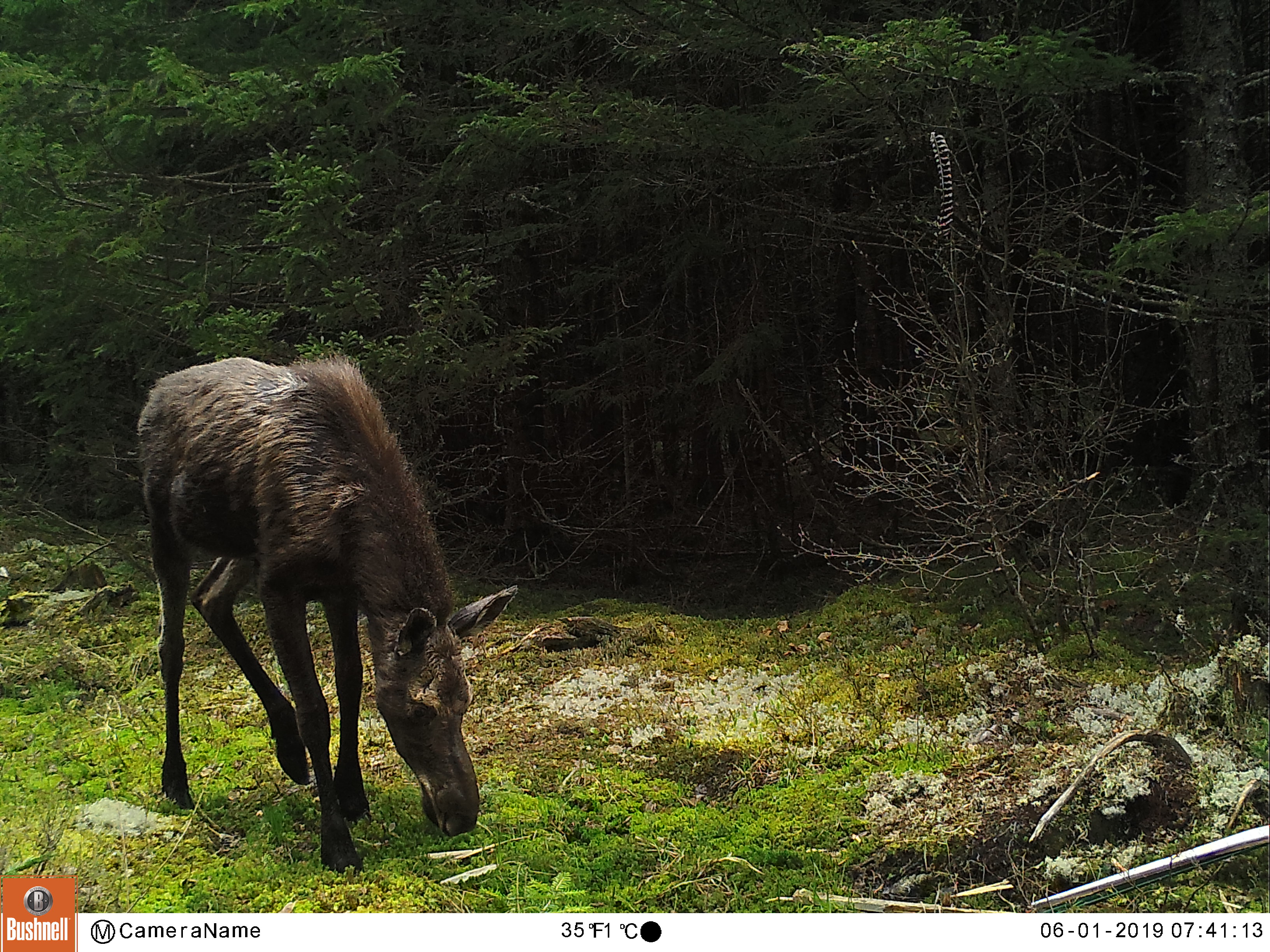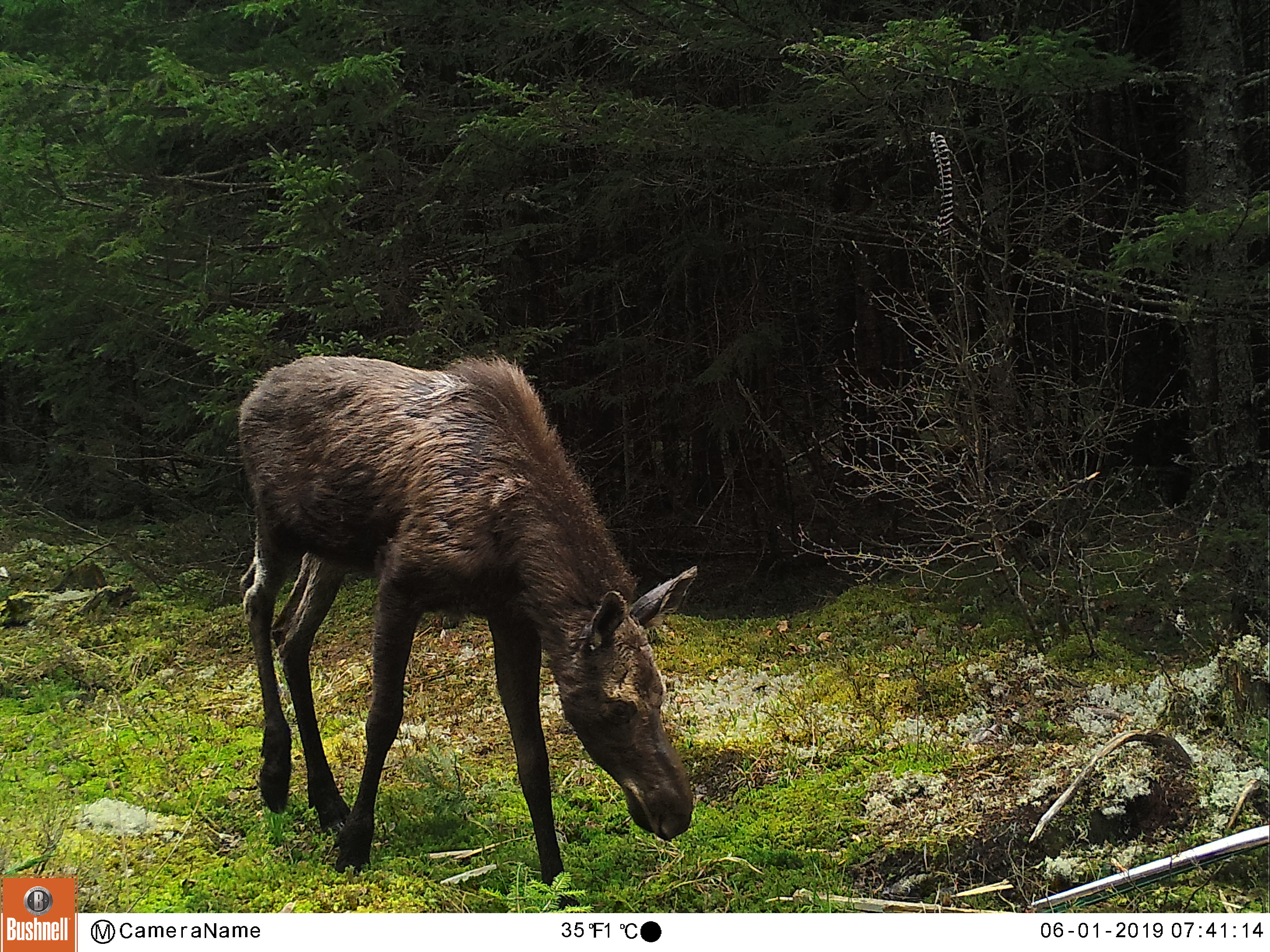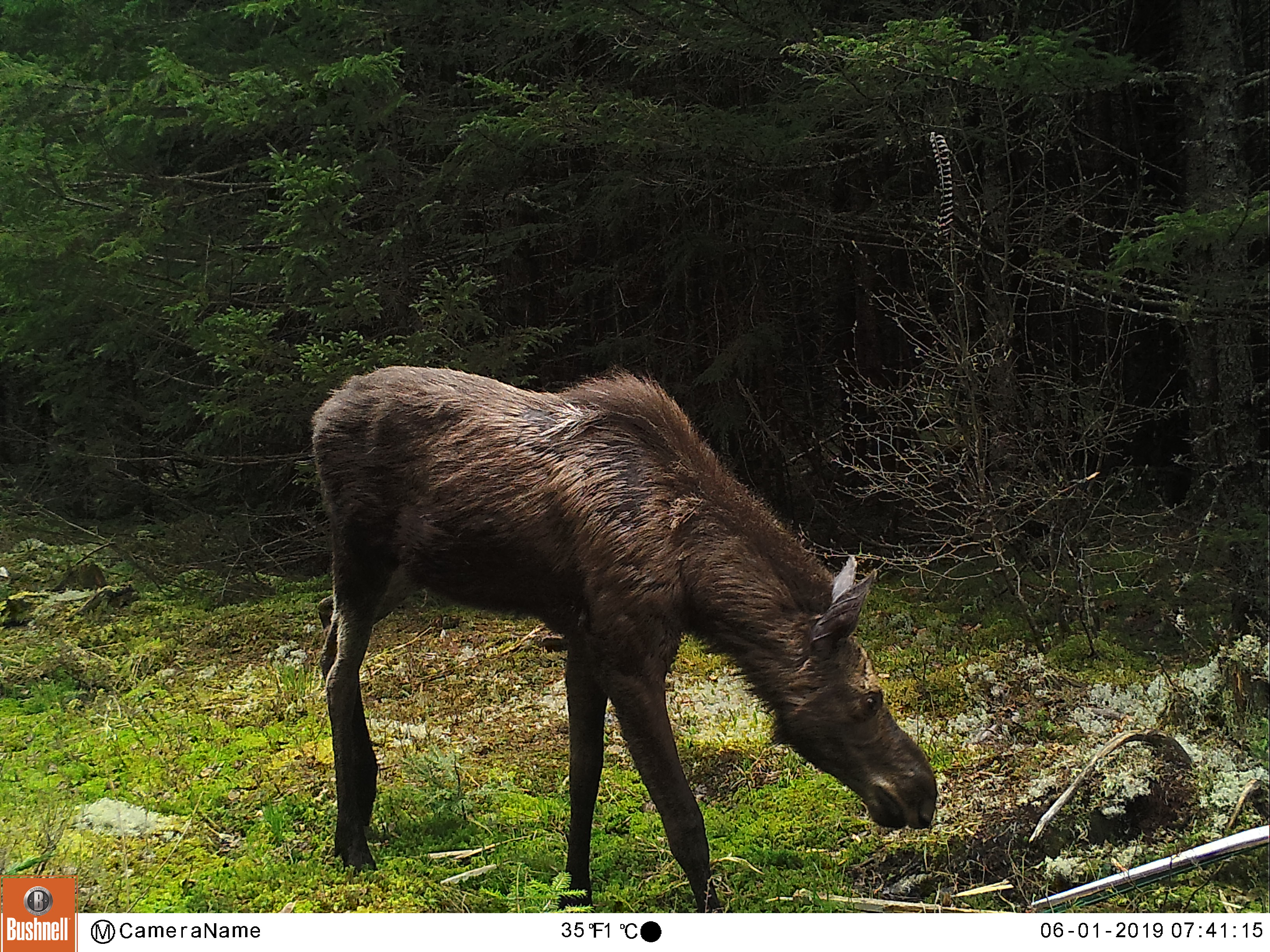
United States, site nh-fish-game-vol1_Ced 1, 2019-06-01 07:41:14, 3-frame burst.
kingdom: Animalia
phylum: Chordata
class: Mammalia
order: Artiodactyla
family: Cervidae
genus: Alces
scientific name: Alces alces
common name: moose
Moose (Alces alces).